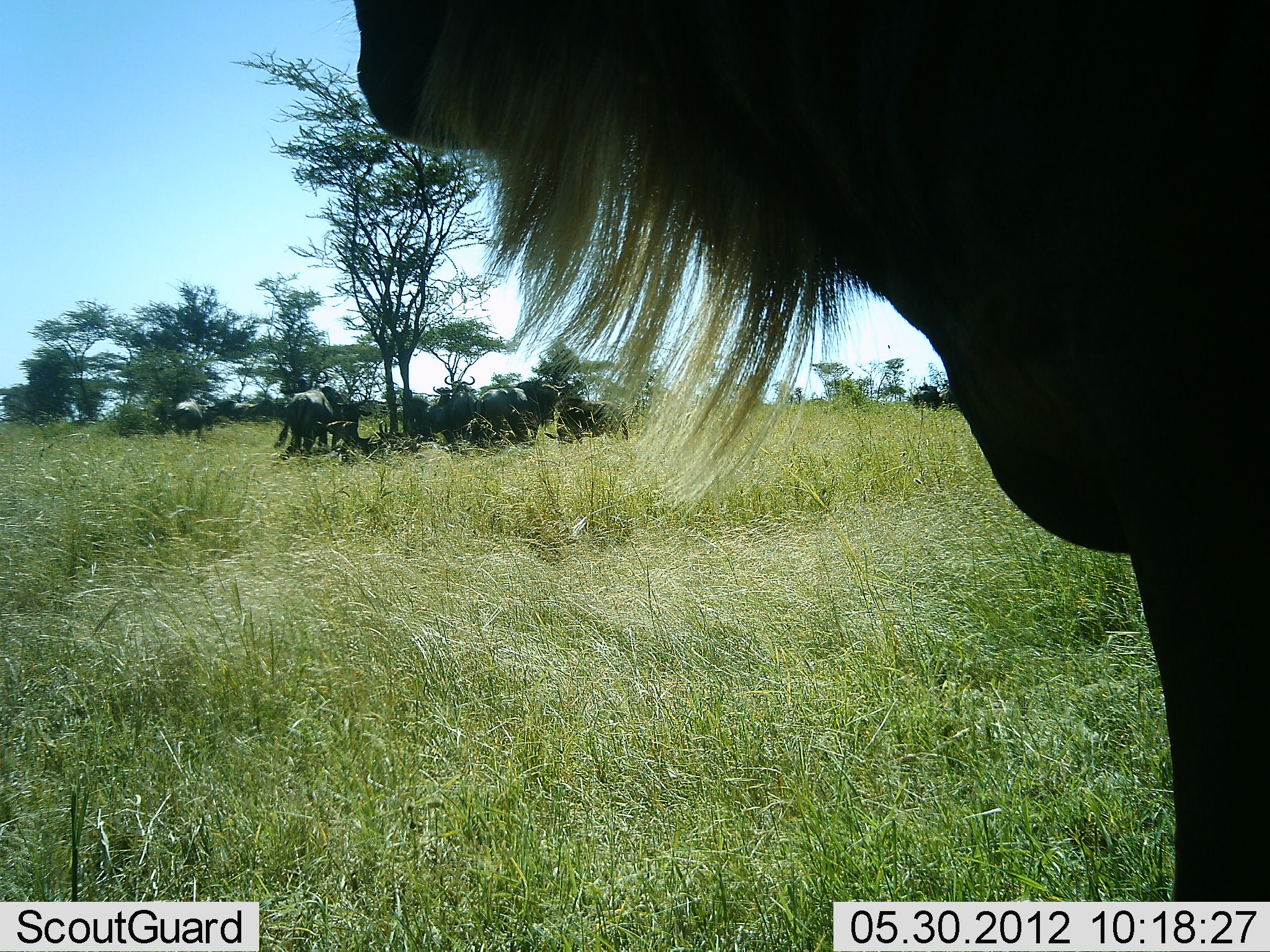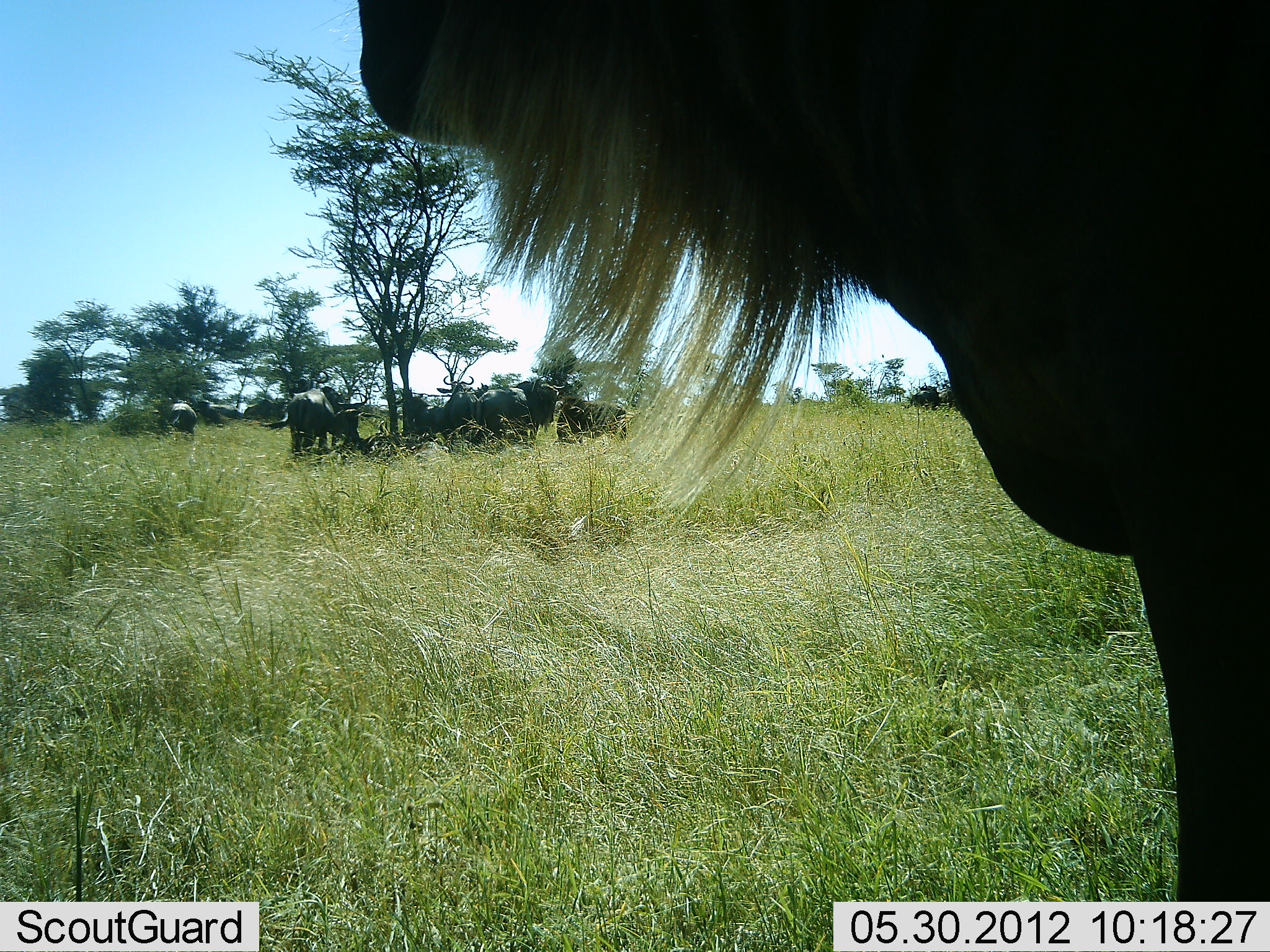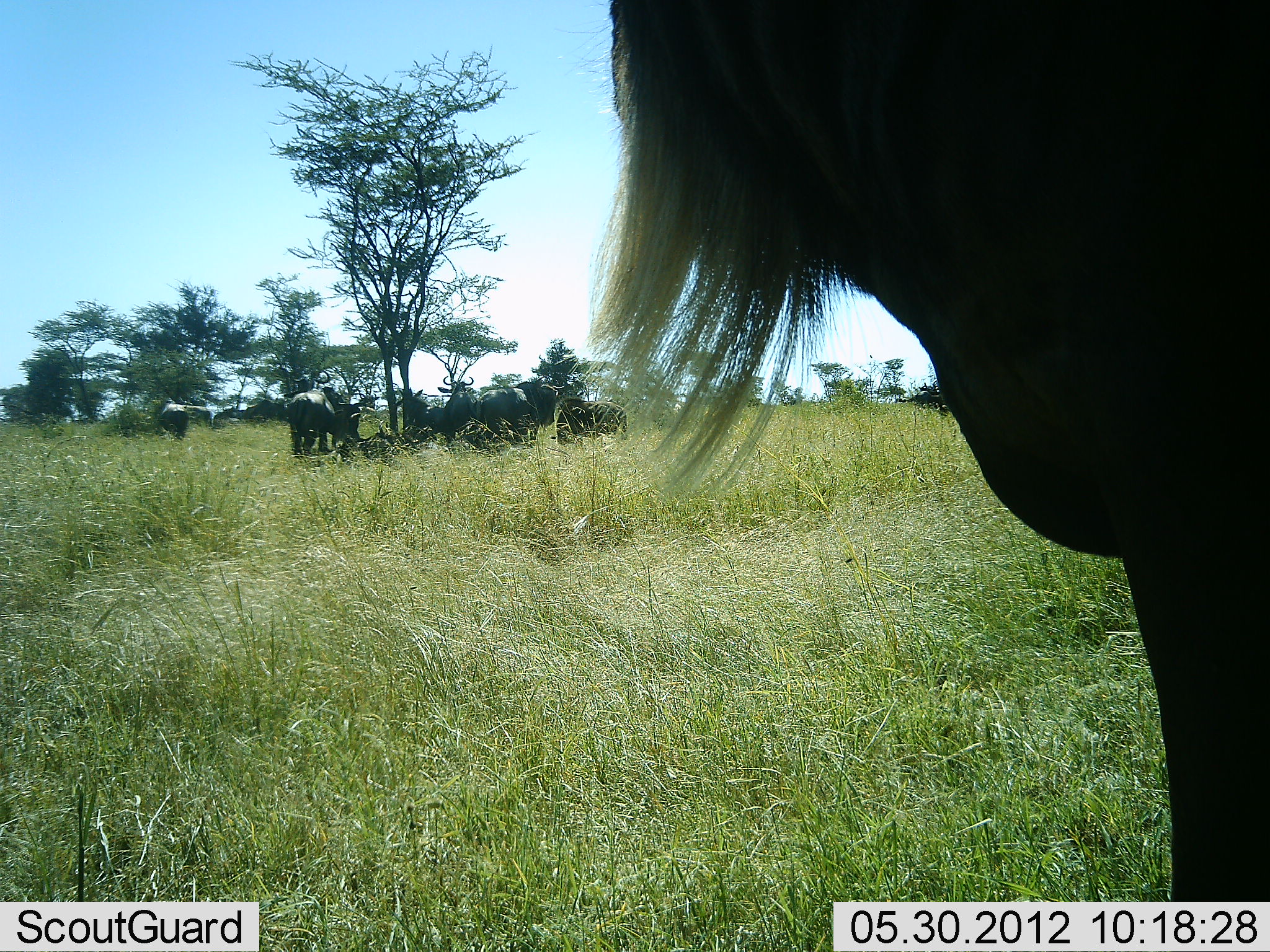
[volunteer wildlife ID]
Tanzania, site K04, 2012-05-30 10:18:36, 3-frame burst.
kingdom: Animalia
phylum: Chordata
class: Mammalia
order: Artiodactyla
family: Bovidae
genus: Connochaetes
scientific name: Connochaetes taurinus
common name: blue wildebeest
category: wildebeest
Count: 11-50.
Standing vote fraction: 100%.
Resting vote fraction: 60%.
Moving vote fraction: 10%.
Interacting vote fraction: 10%.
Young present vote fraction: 0%.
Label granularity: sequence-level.